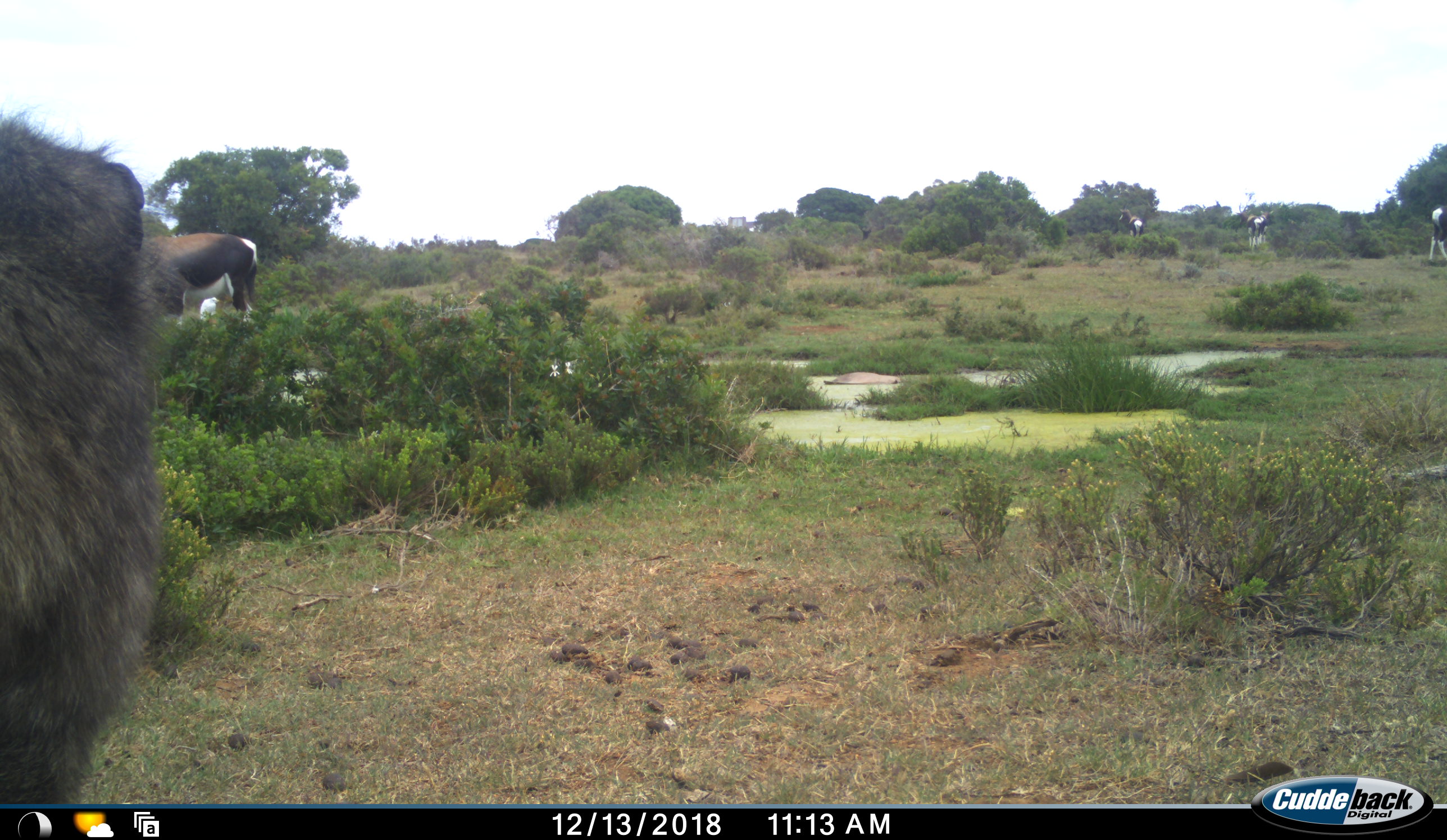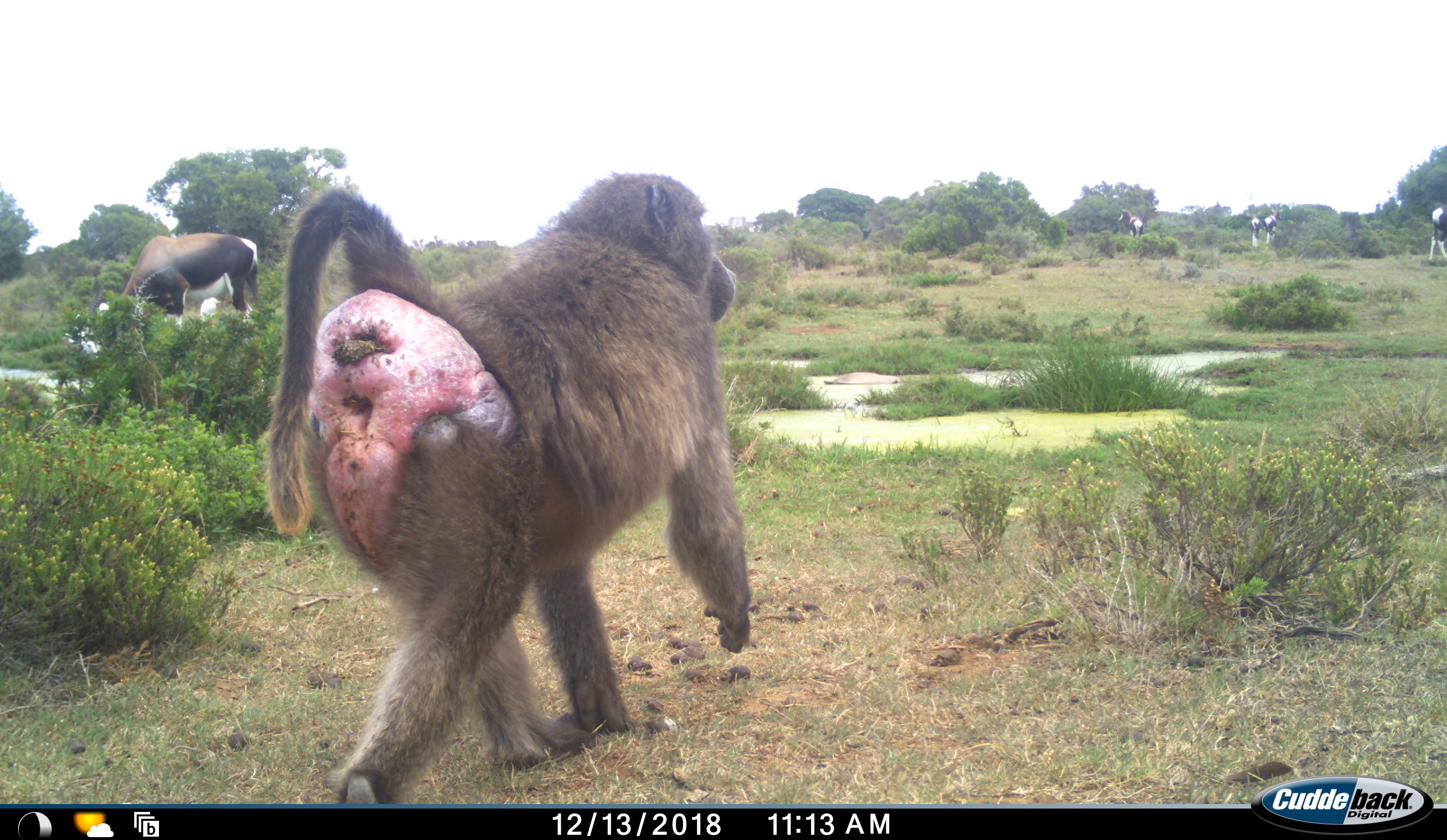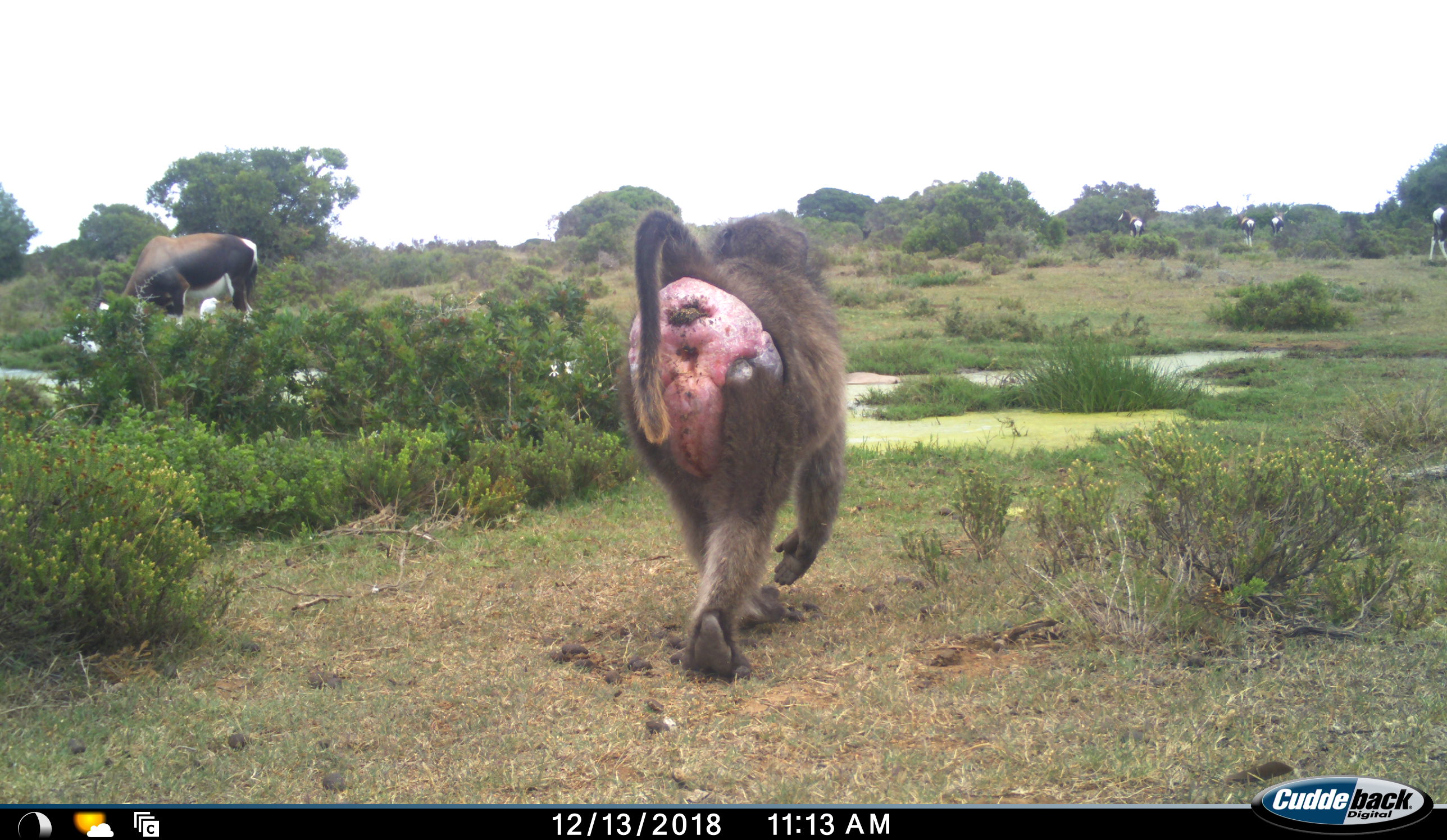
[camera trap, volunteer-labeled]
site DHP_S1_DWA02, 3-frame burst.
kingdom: Animalia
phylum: Chordata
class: Mammalia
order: Primates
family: Cercopithecidae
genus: Papio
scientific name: Papio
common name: baboon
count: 1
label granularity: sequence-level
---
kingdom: Animalia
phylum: Chordata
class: Aves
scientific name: Aves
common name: bird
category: birdother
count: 1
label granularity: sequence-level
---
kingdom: Animalia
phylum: Chordata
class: Mammalia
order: Artiodactyla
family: Bovidae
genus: Damaliscus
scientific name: Damaliscus pygargus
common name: bontebok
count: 5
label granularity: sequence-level